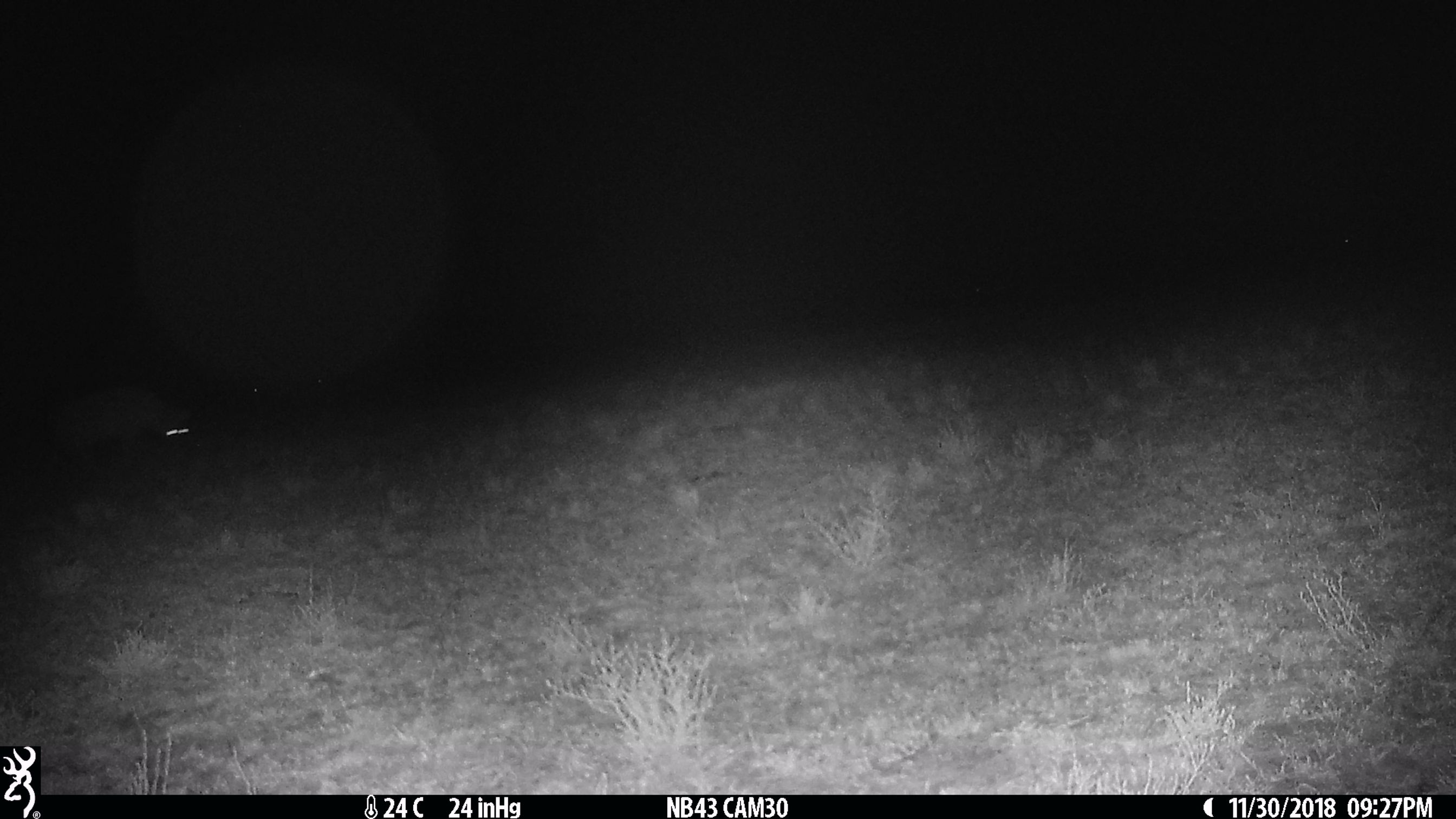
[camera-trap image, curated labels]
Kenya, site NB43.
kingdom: Animalia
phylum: Chordata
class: Mammalia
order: Carnivora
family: Hyaenidae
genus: Crocuta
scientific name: Crocuta crocuta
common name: spotted hyena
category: hyena spotted